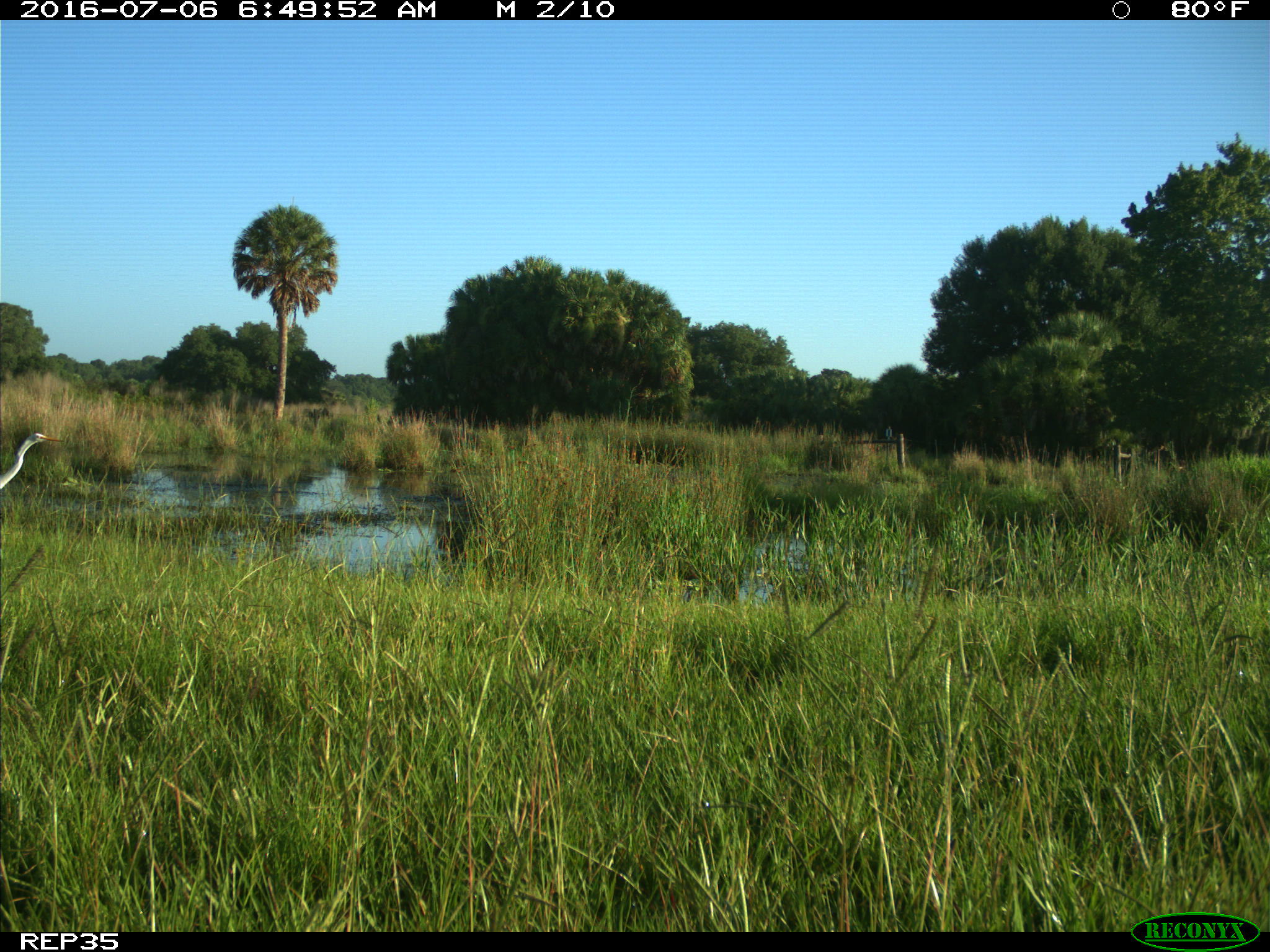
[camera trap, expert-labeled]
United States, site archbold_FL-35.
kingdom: Animalia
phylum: Chordata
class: Aves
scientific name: Aves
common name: birds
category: unidentified bird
Unidentified bird (birds) (Aves).